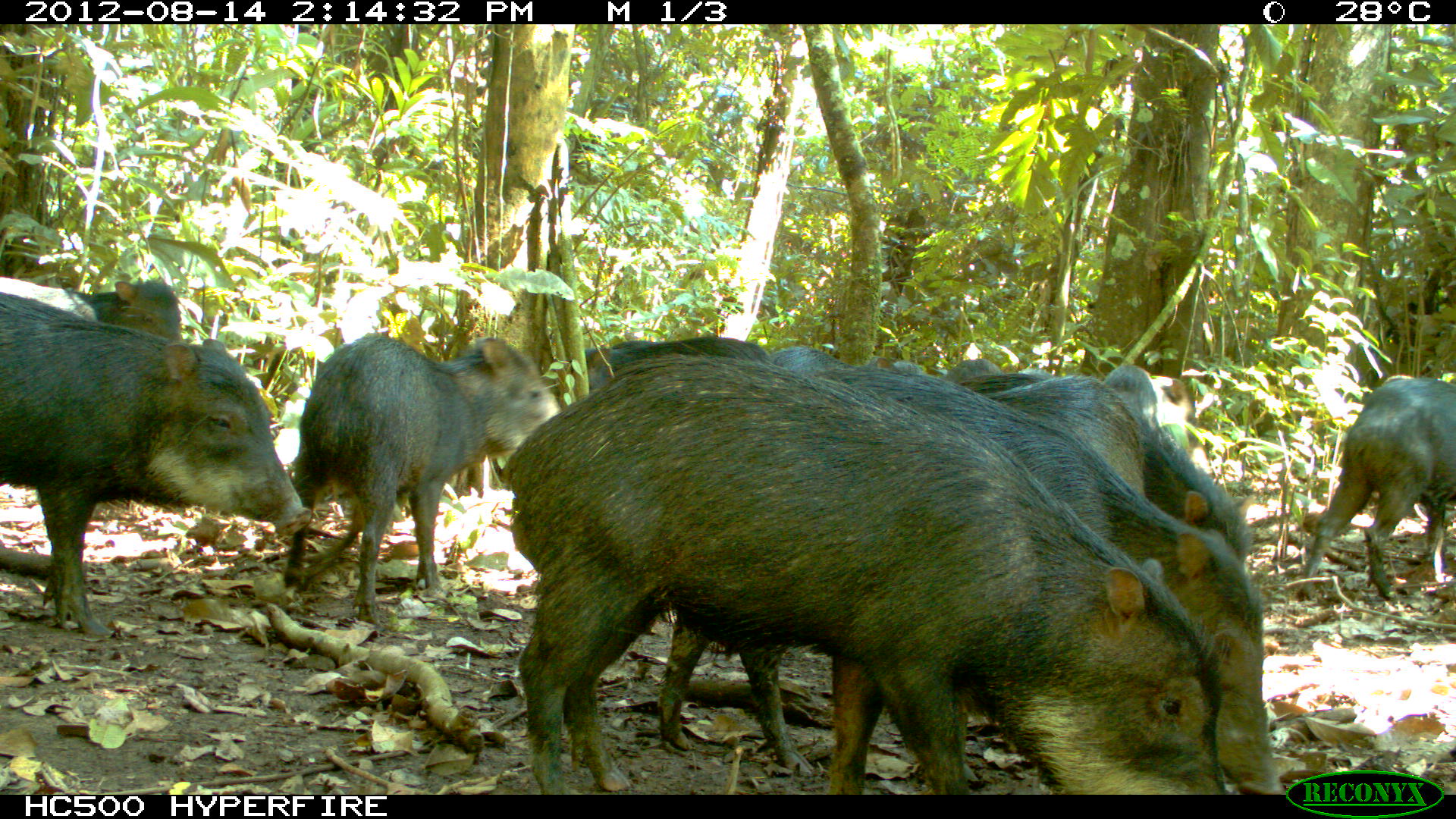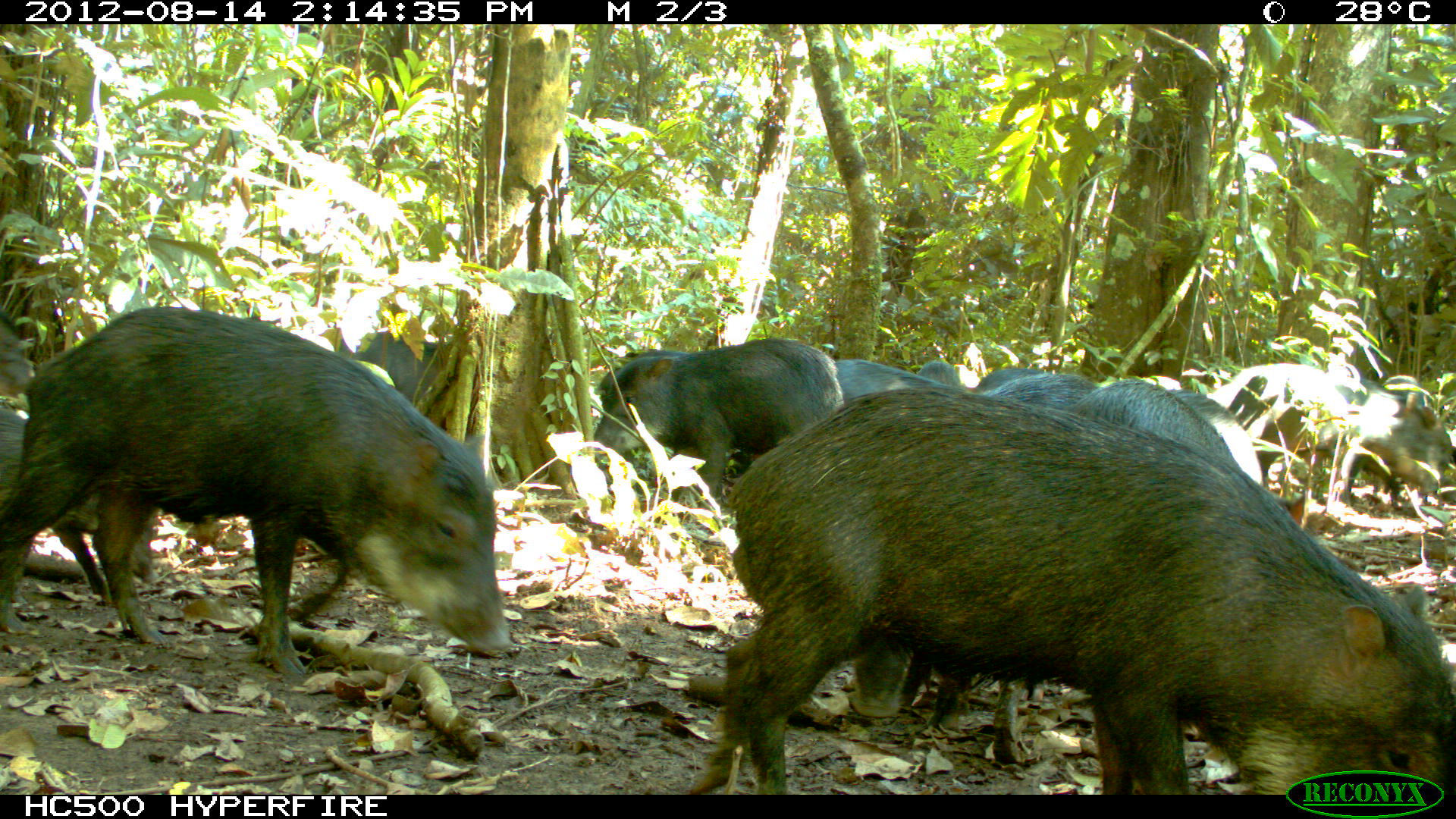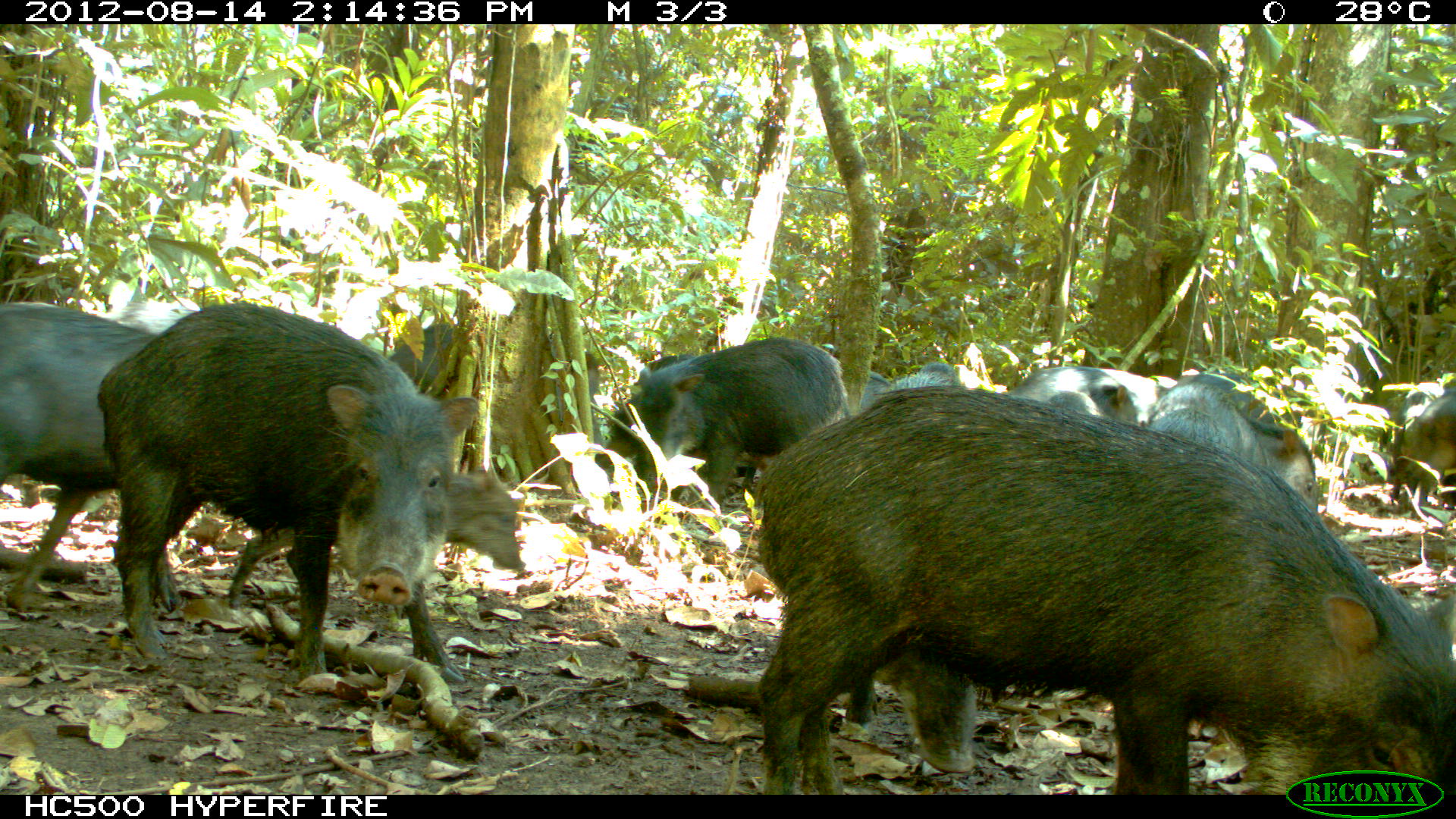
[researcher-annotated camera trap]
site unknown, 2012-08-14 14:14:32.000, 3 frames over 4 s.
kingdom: Animalia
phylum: Chordata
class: Mammalia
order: Artiodactyla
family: Tayassuidae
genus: Tayassu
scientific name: Tayassu pecari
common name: white-lipped peccary